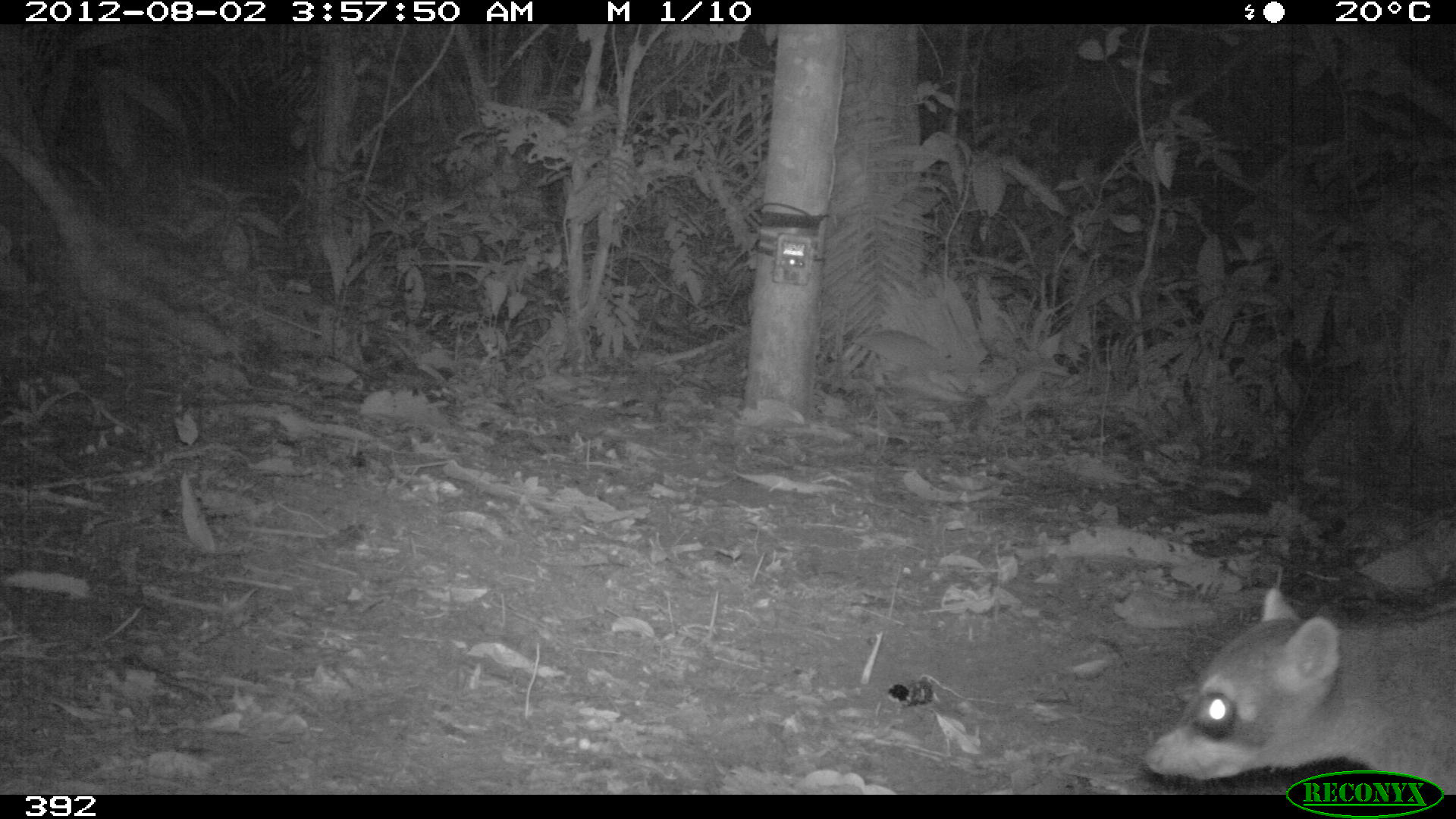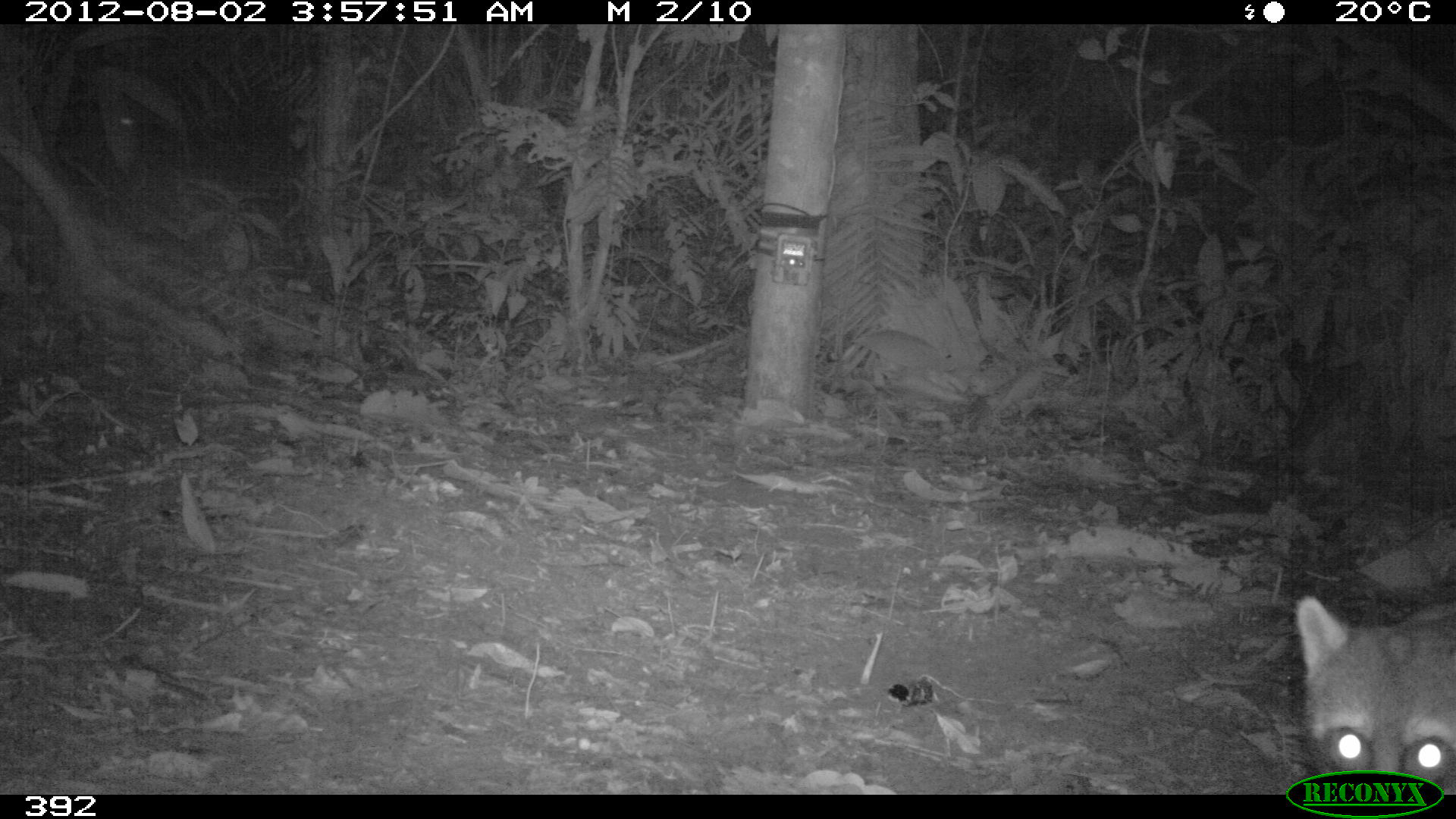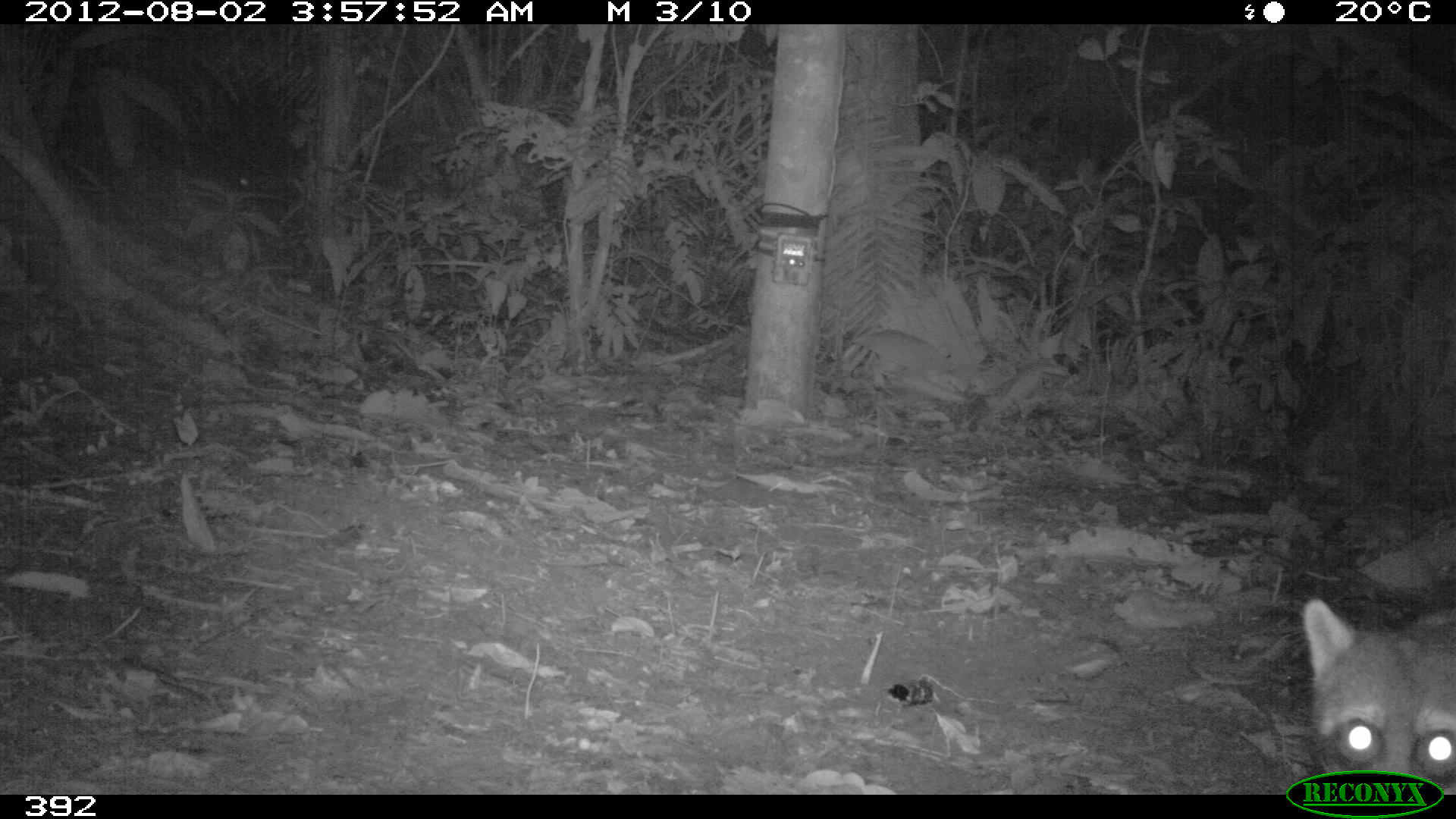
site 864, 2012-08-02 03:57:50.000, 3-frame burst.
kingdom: Animalia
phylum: Chordata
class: Mammalia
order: Carnivora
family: Procyonidae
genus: Procyon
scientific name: Procyon cancrivorus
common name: crab-eating raccoon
Procyon cancrivorus (crab-eating raccoon).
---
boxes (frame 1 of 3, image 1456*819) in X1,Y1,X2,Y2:
procyon cancrivorus: 1141,585,1456,795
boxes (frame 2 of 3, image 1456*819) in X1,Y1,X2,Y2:
procyon cancrivorus: 1295,596,1456,795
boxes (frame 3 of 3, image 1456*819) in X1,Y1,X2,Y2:
procyon cancrivorus: 1298,600,1456,794